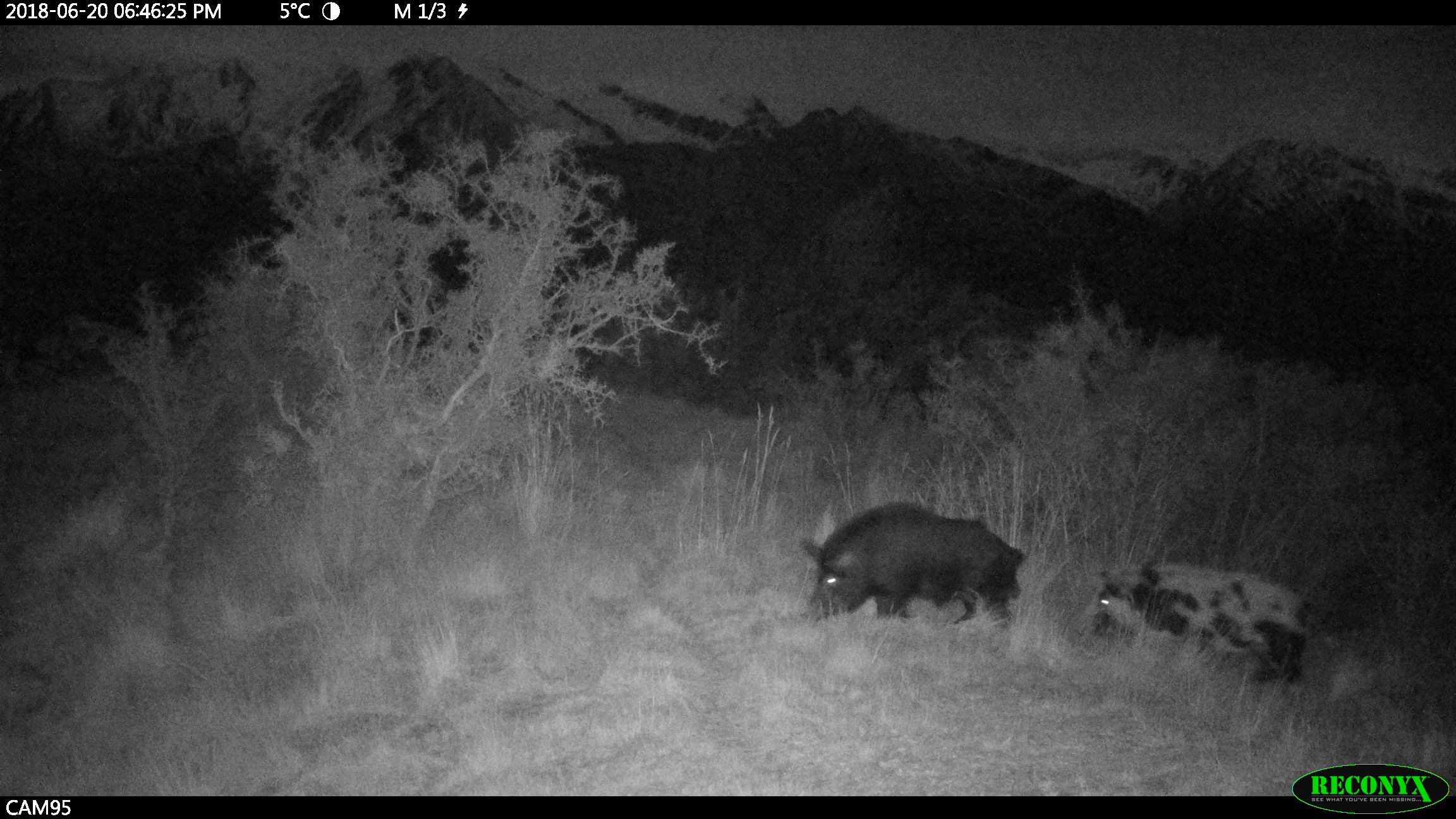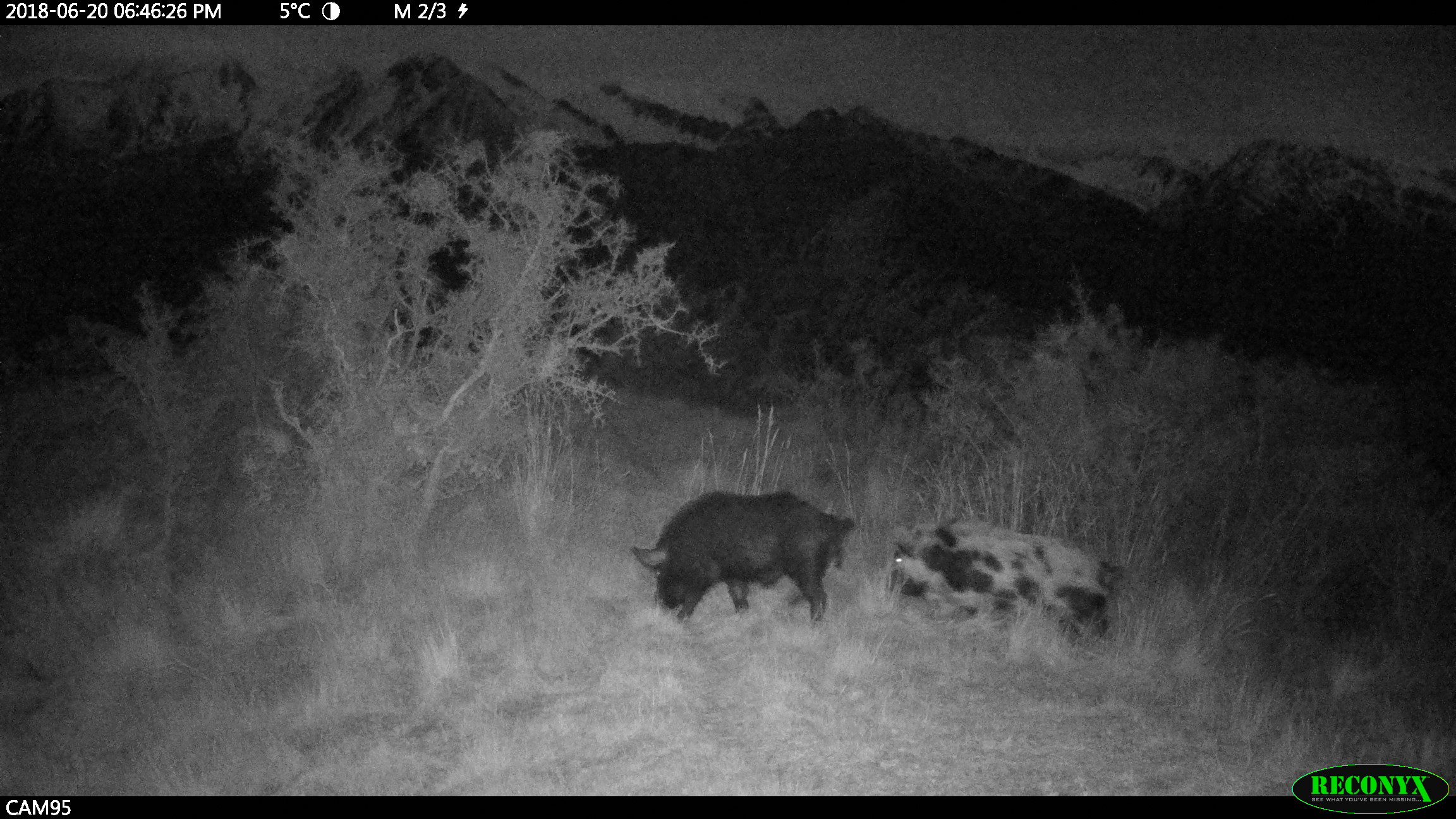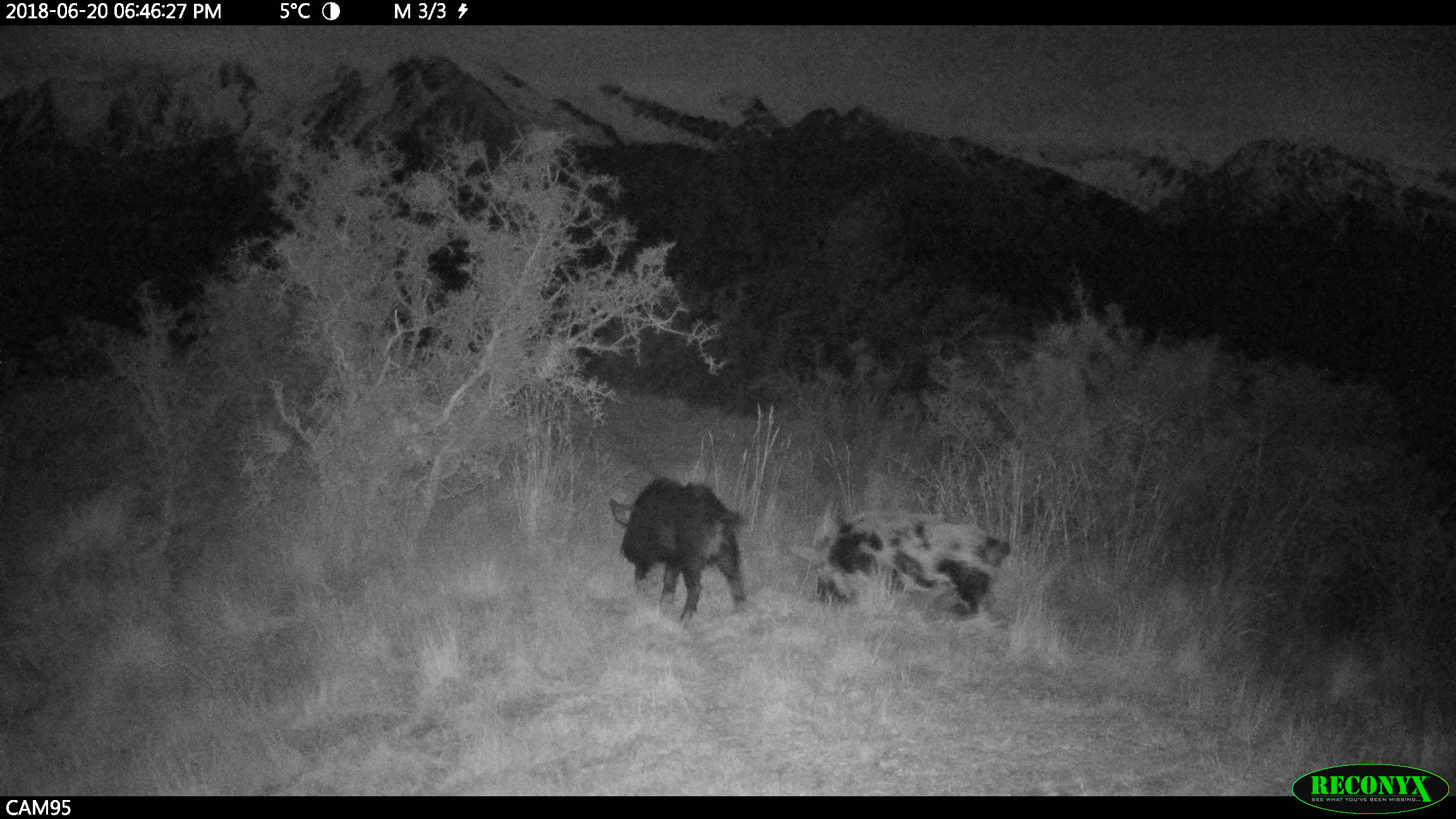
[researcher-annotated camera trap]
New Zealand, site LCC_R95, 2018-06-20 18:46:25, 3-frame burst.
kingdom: Animalia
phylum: Chordata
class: Mammalia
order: Artiodactyla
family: Suidae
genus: Sus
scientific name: Sus scrofa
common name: pig